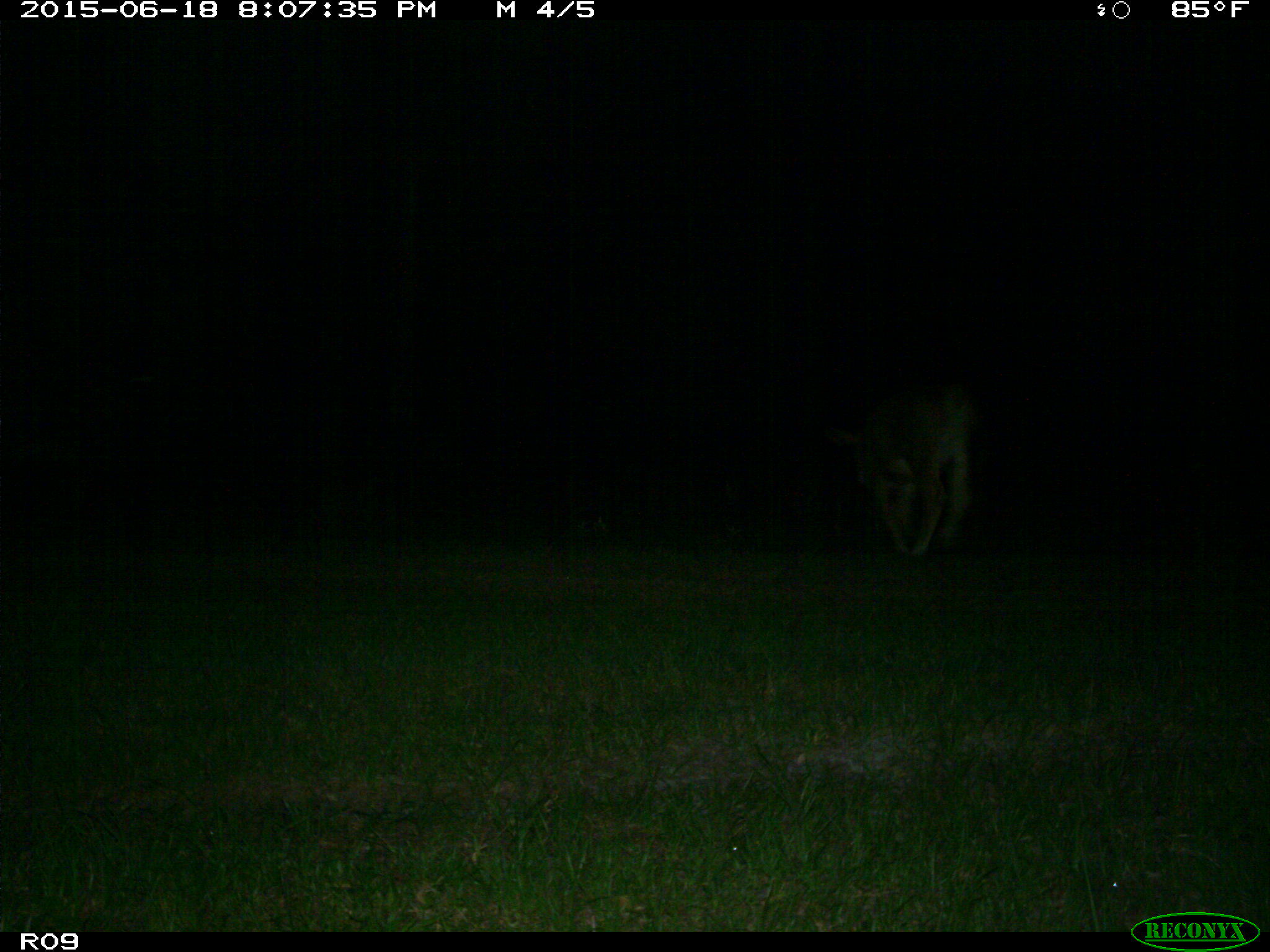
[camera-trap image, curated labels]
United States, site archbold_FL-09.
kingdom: Animalia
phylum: Chordata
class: Mammalia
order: Artiodactyla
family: Bovidae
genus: Bos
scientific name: Bos taurus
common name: domestic cow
Bos taurus (domestic cow).